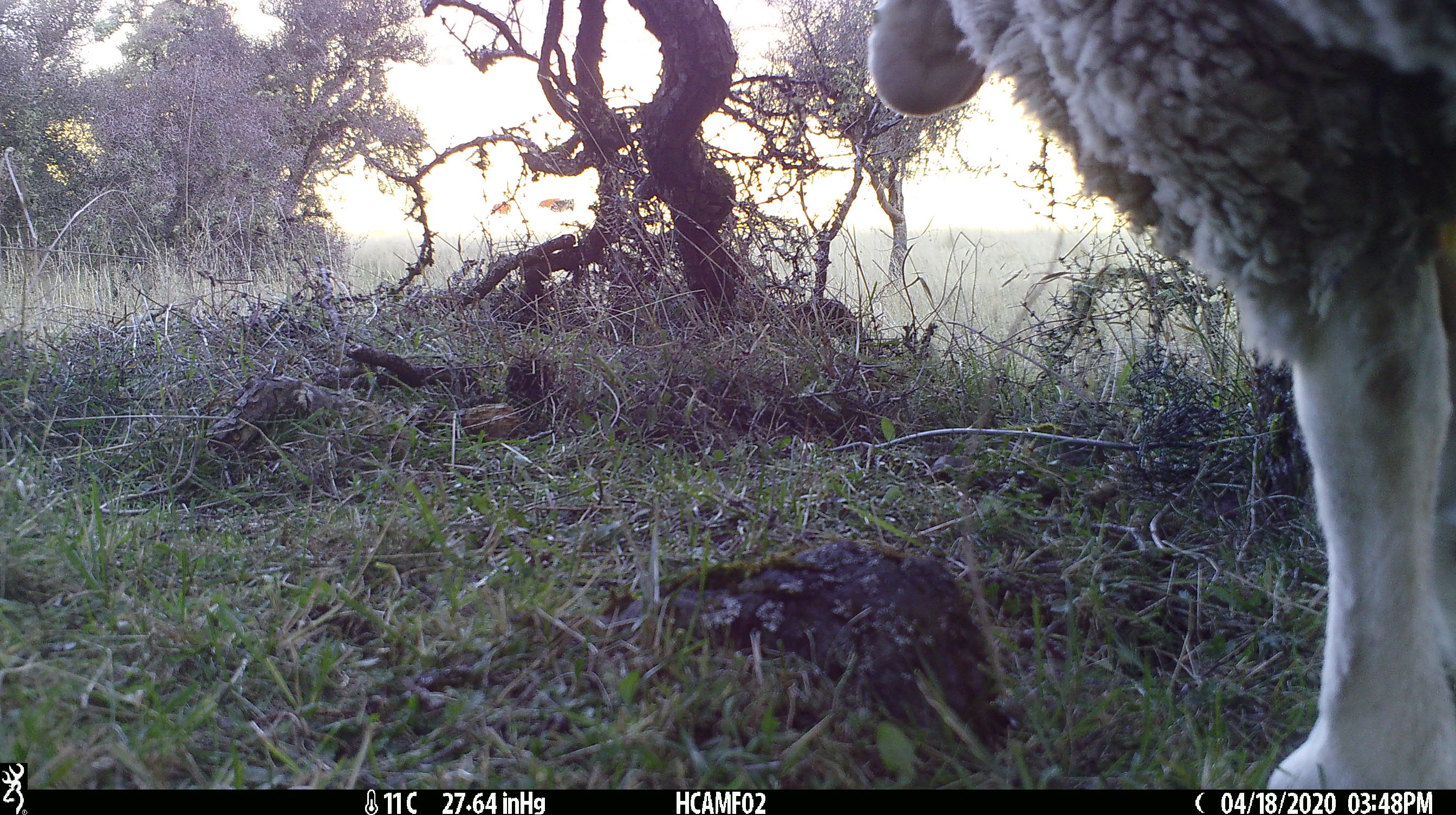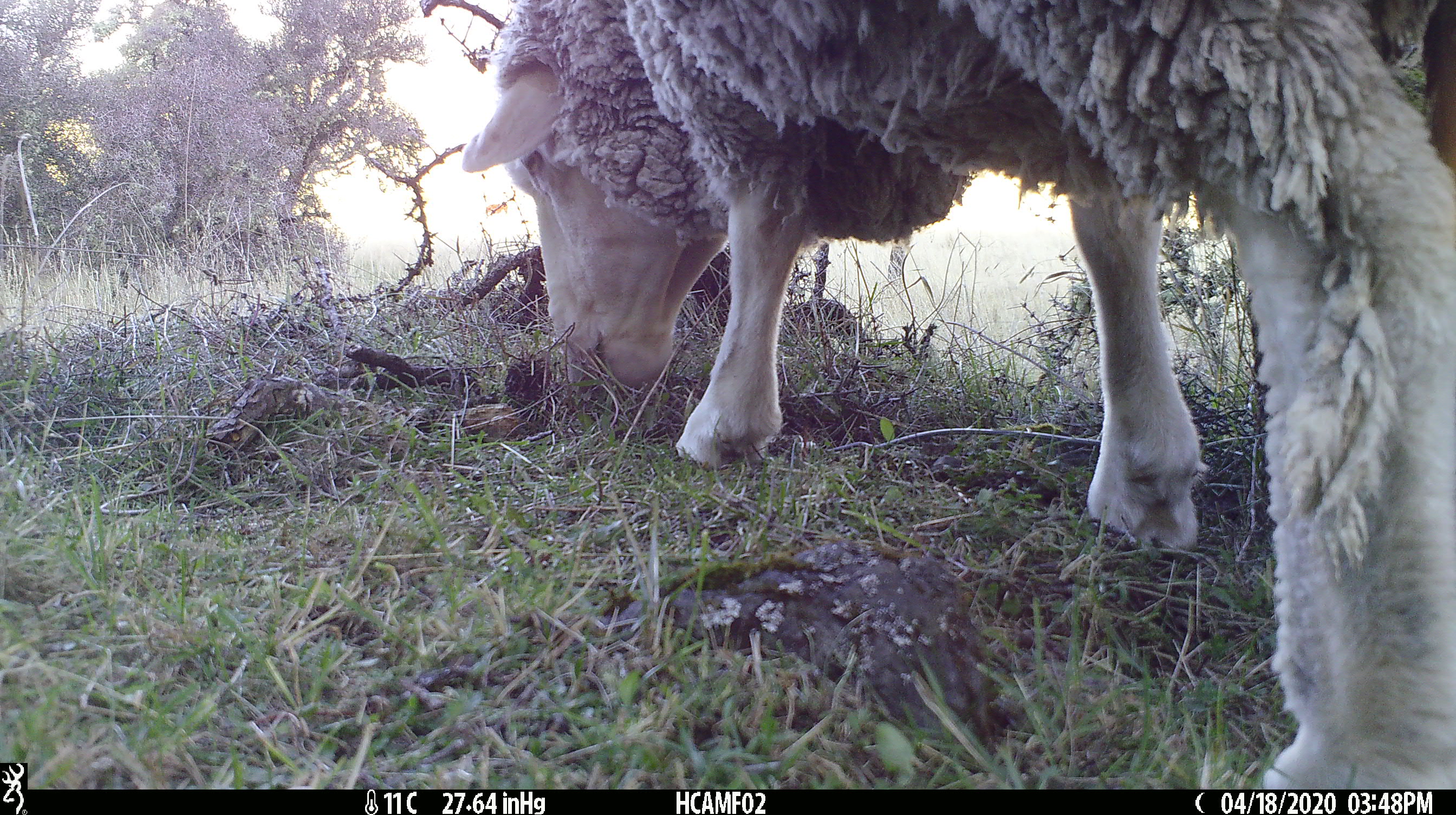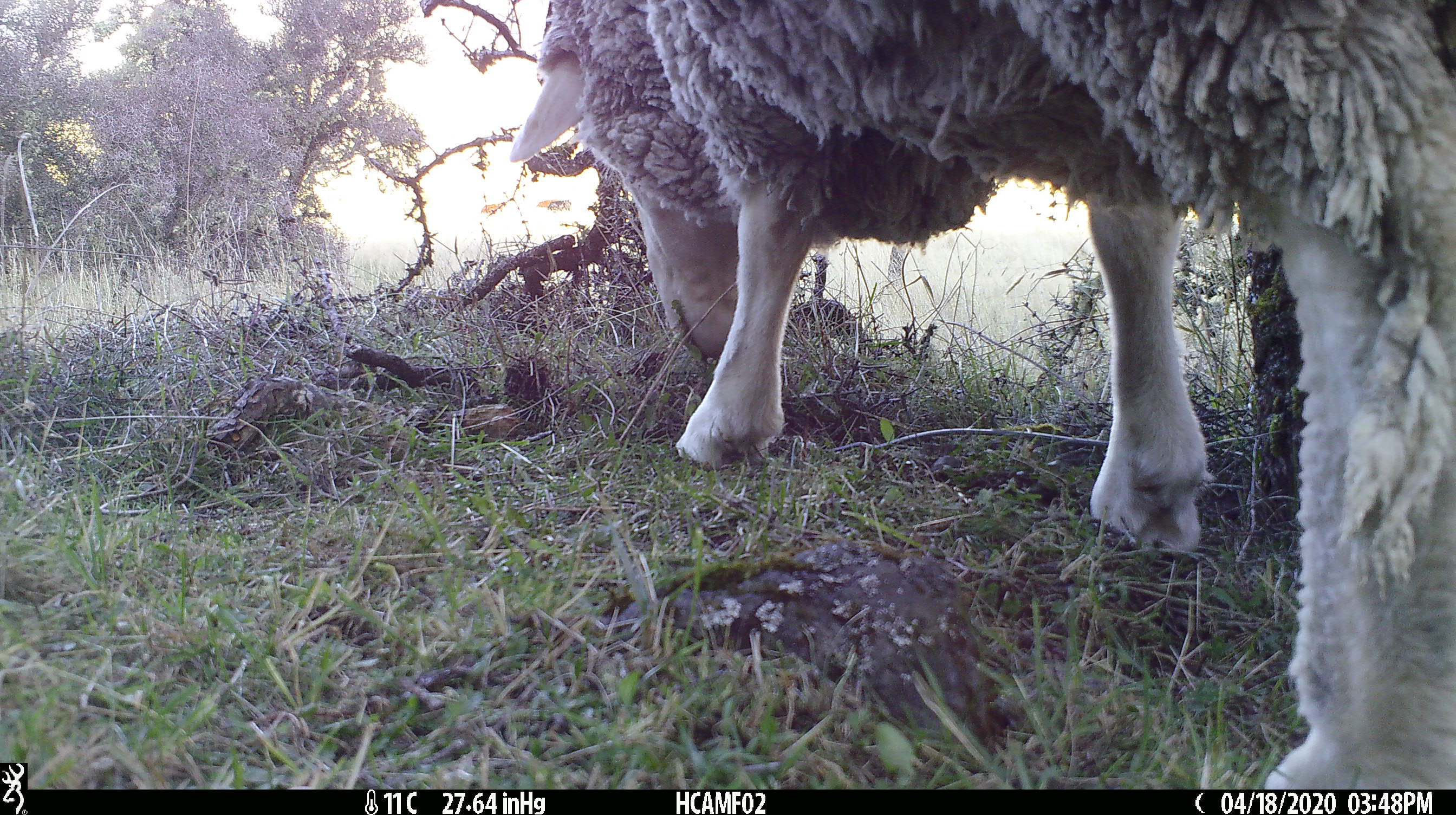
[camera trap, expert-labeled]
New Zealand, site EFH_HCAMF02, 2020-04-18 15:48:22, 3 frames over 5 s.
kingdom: Animalia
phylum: Chordata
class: Mammalia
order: Artiodactyla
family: Bovidae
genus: Ovis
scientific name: Ovis aries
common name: domestic sheep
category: sheep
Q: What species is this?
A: Sheep (domestic sheep) (Ovis aries).